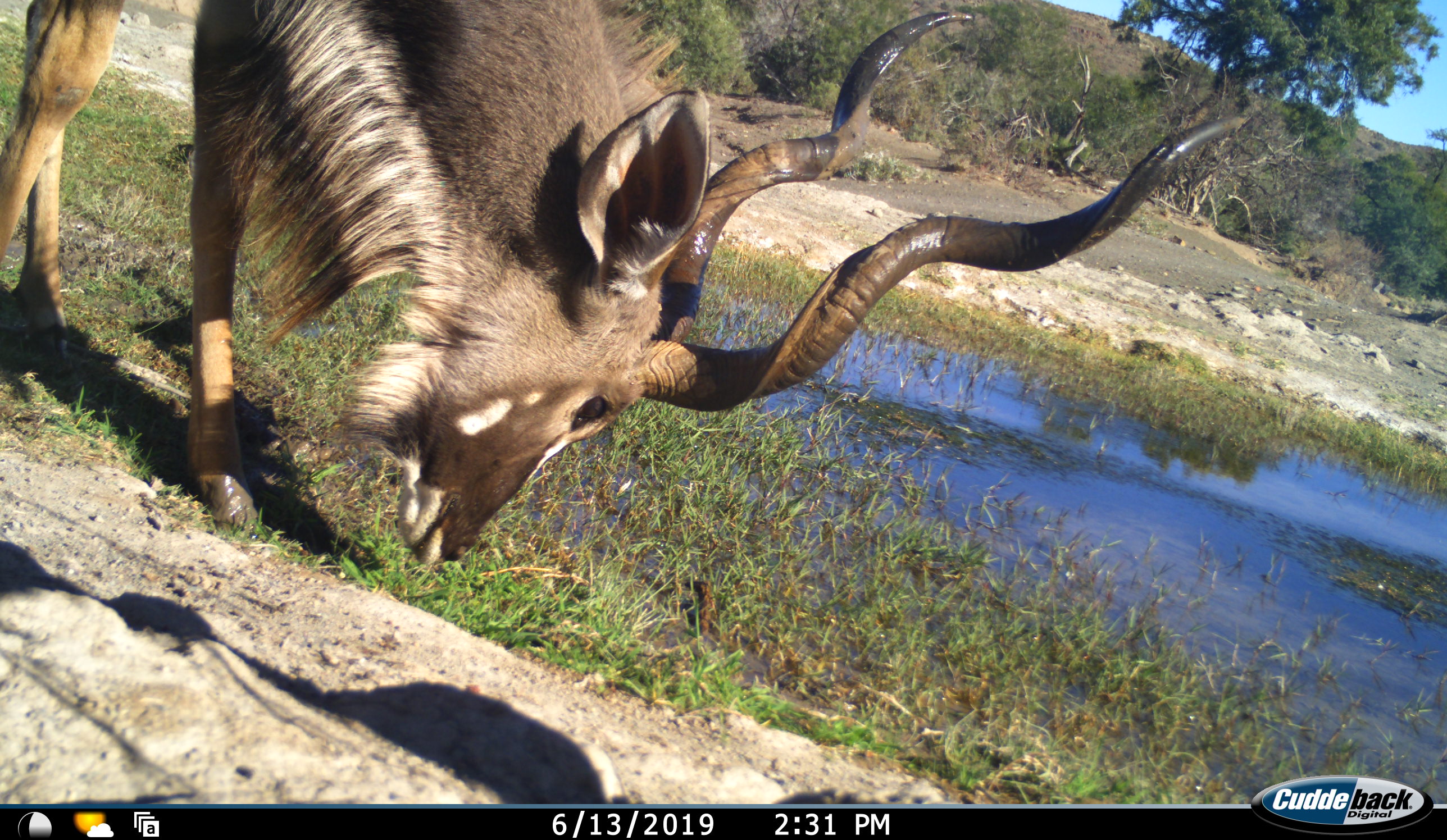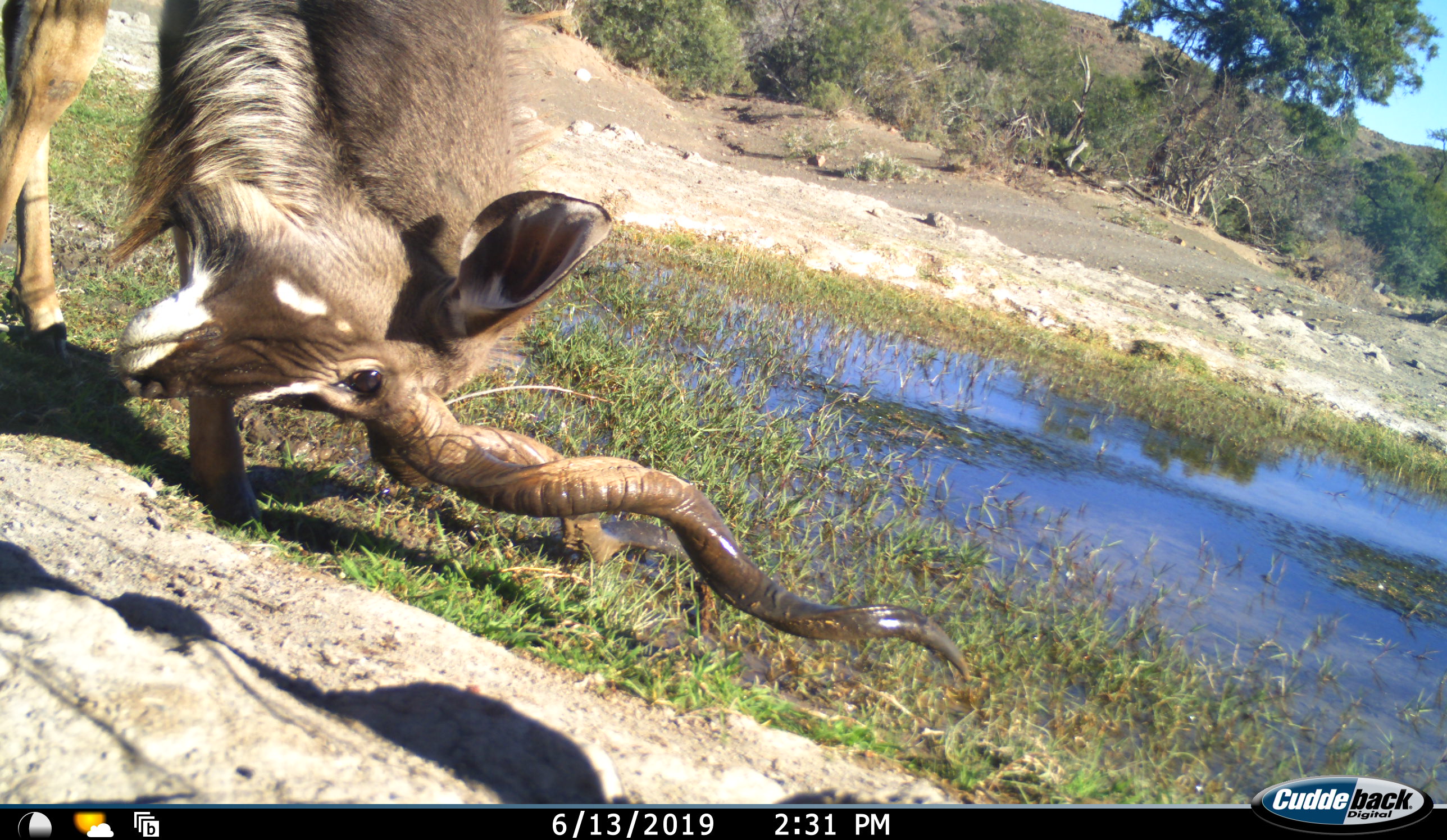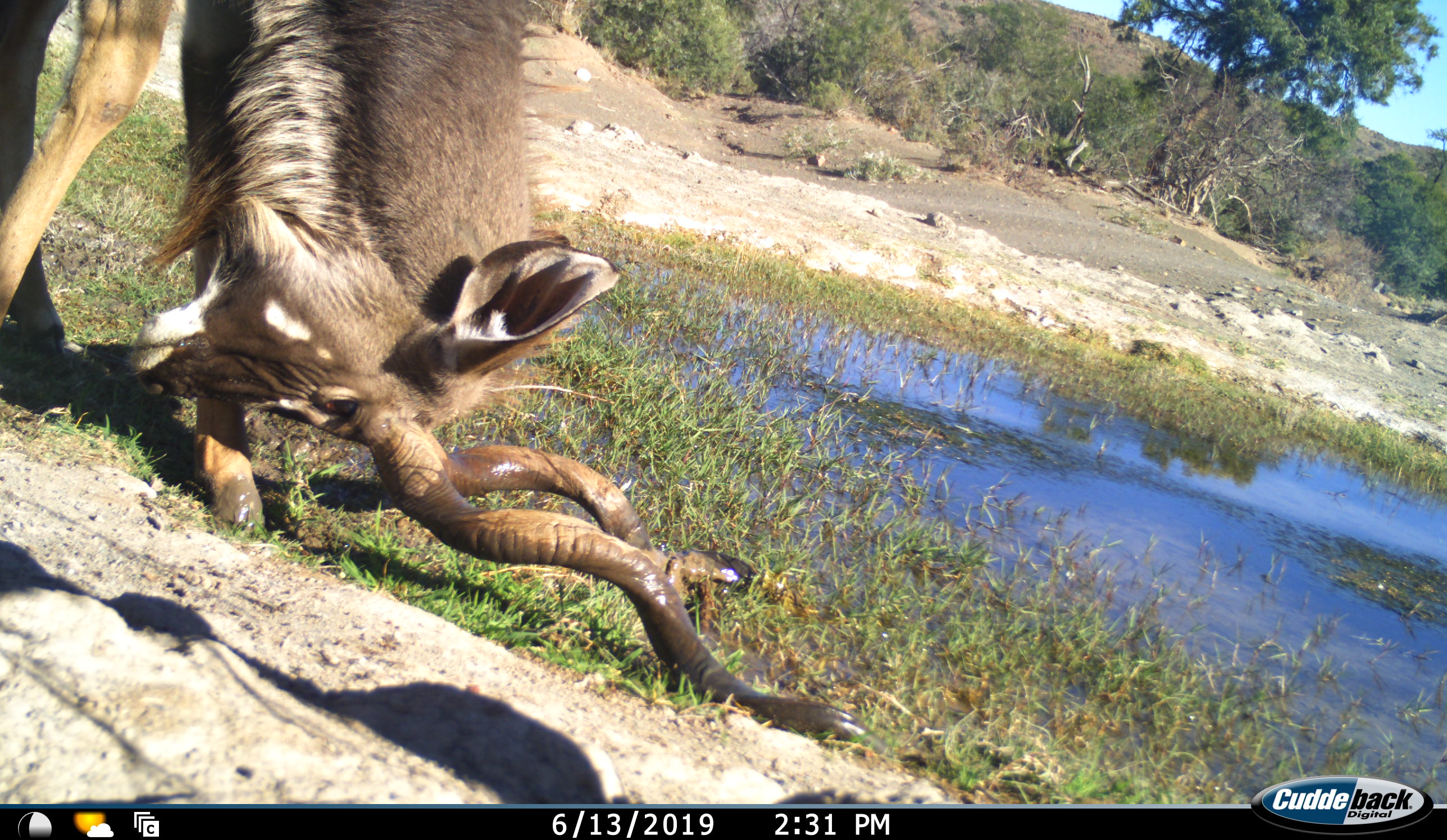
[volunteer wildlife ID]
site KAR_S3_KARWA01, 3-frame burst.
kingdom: Animalia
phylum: Chordata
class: Mammalia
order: Artiodactyla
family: Bovidae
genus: Tragelaphus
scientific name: Tragelaphus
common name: kudu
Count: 1.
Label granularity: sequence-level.